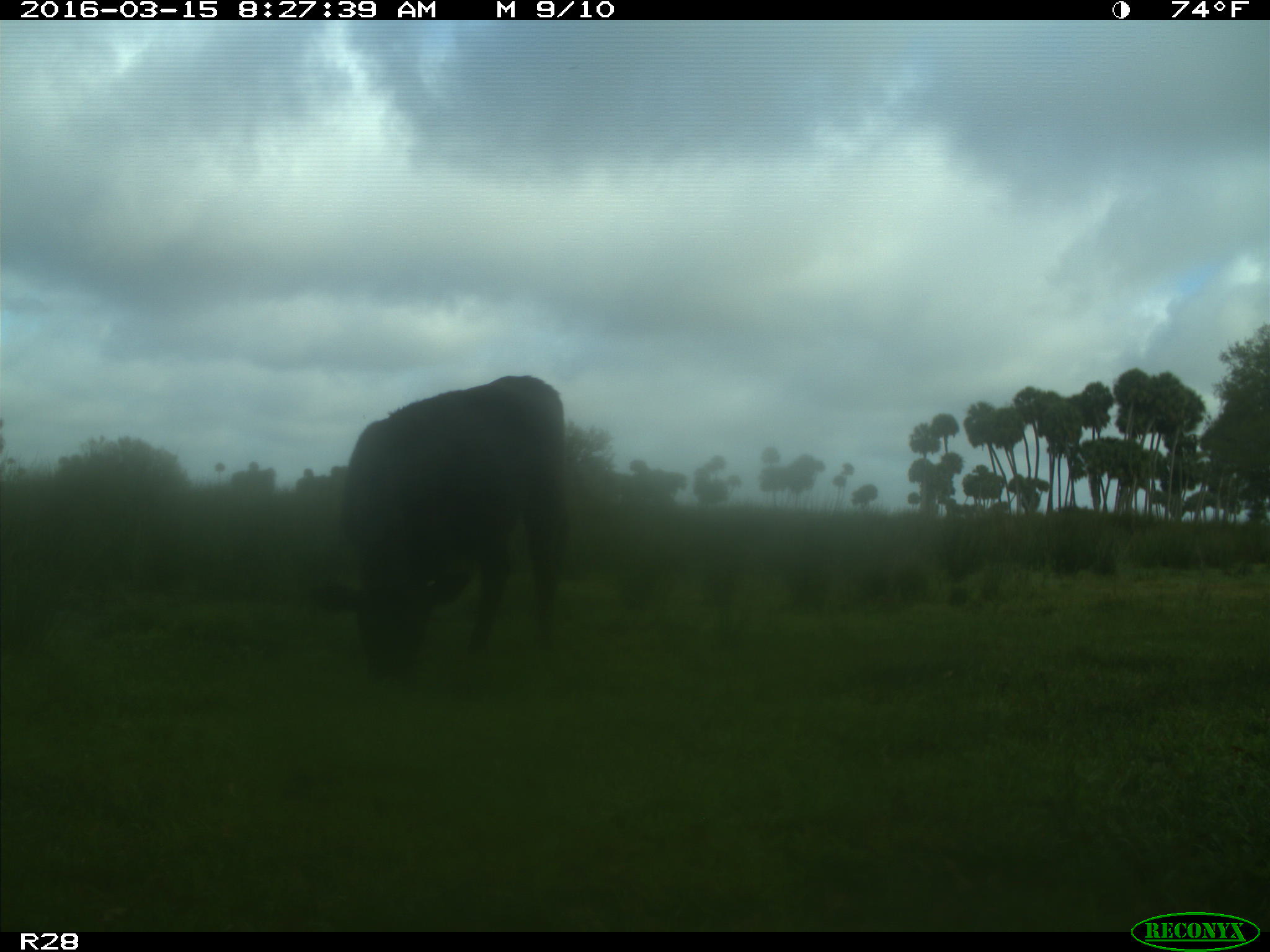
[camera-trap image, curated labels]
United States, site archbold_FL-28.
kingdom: Animalia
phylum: Chordata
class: Mammalia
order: Artiodactyla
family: Bovidae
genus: Bos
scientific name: Bos taurus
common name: domestic cow